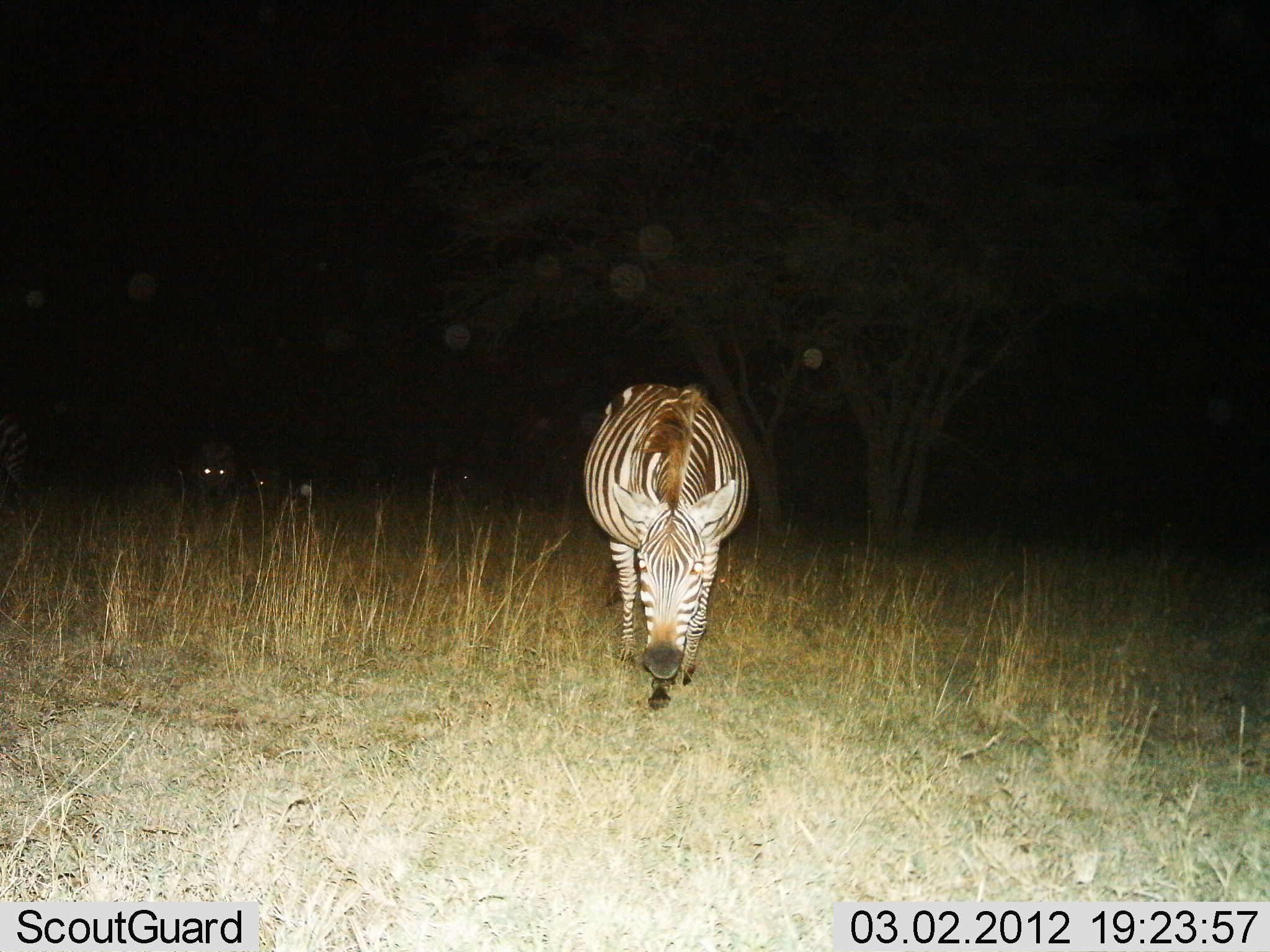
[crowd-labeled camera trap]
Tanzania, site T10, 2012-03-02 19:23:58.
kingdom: Animalia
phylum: Chordata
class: Mammalia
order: Perissodactyla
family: Equidae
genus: Equus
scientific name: Equus quagga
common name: plains zebra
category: zebra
Zebra (plains zebra) (Equus quagga), count 2. Behavior (volunteer vote fractions): standing 30%, resting 0%, moving 74%, interacting 0%. Young present (vote fraction): 9%. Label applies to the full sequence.